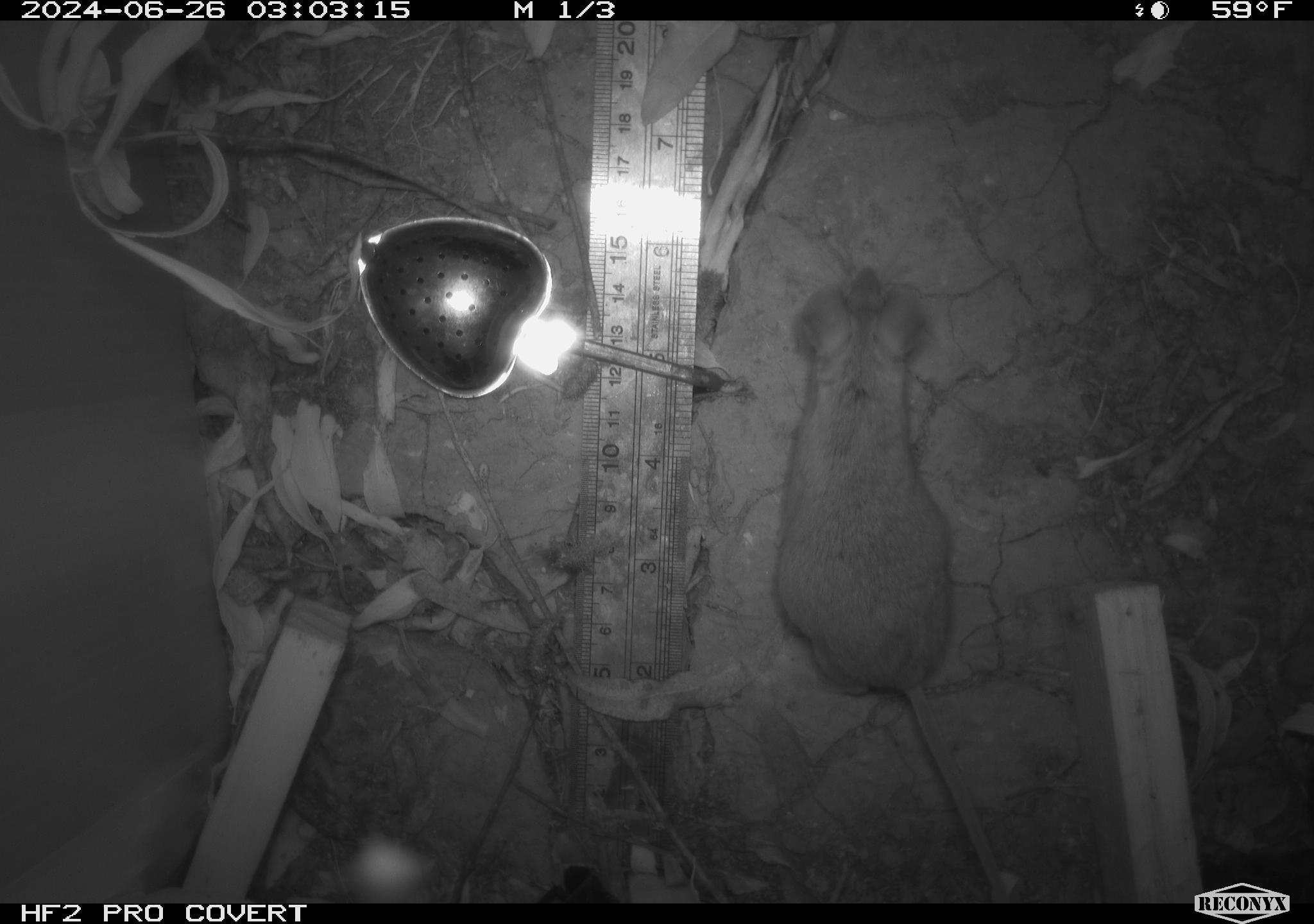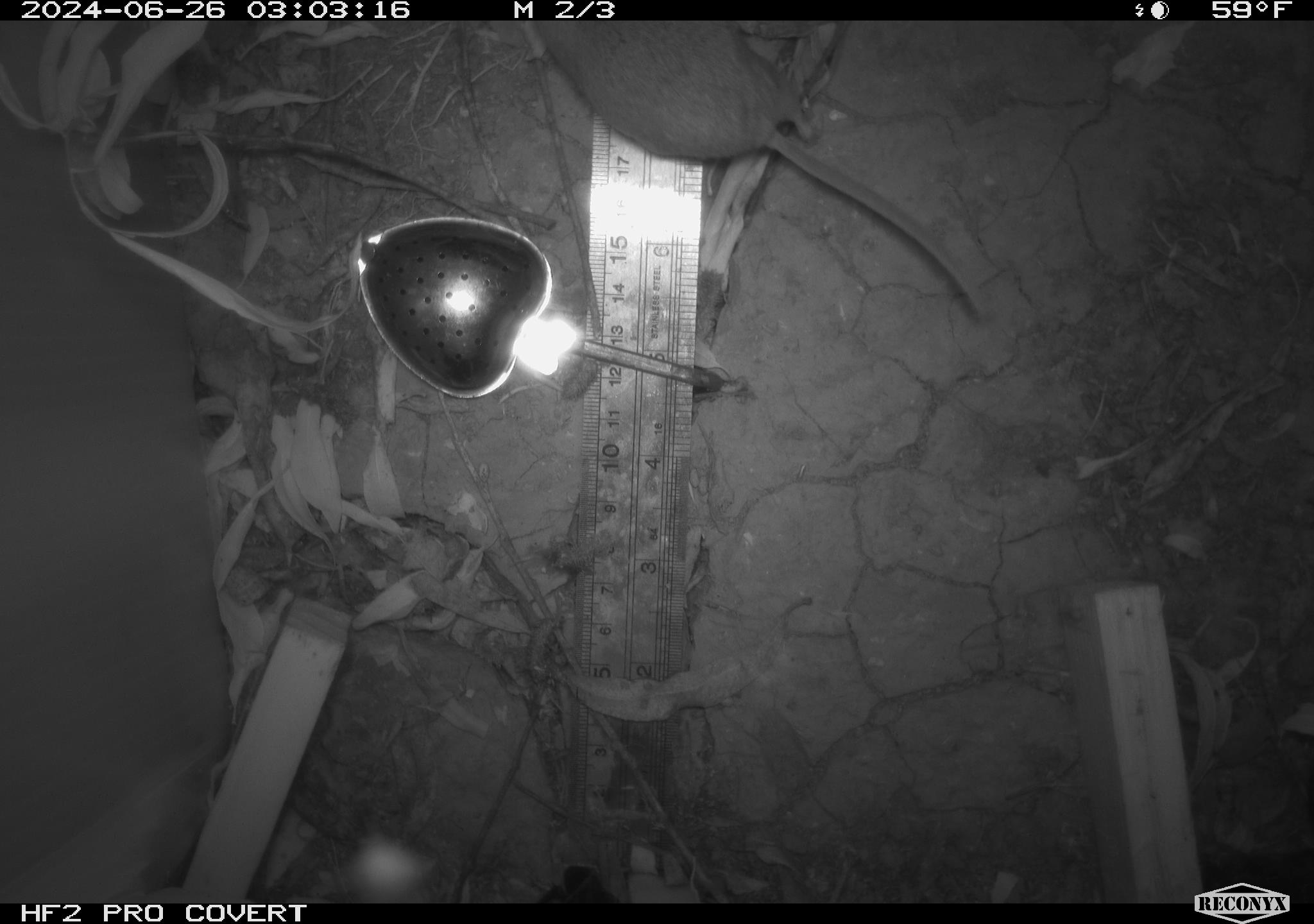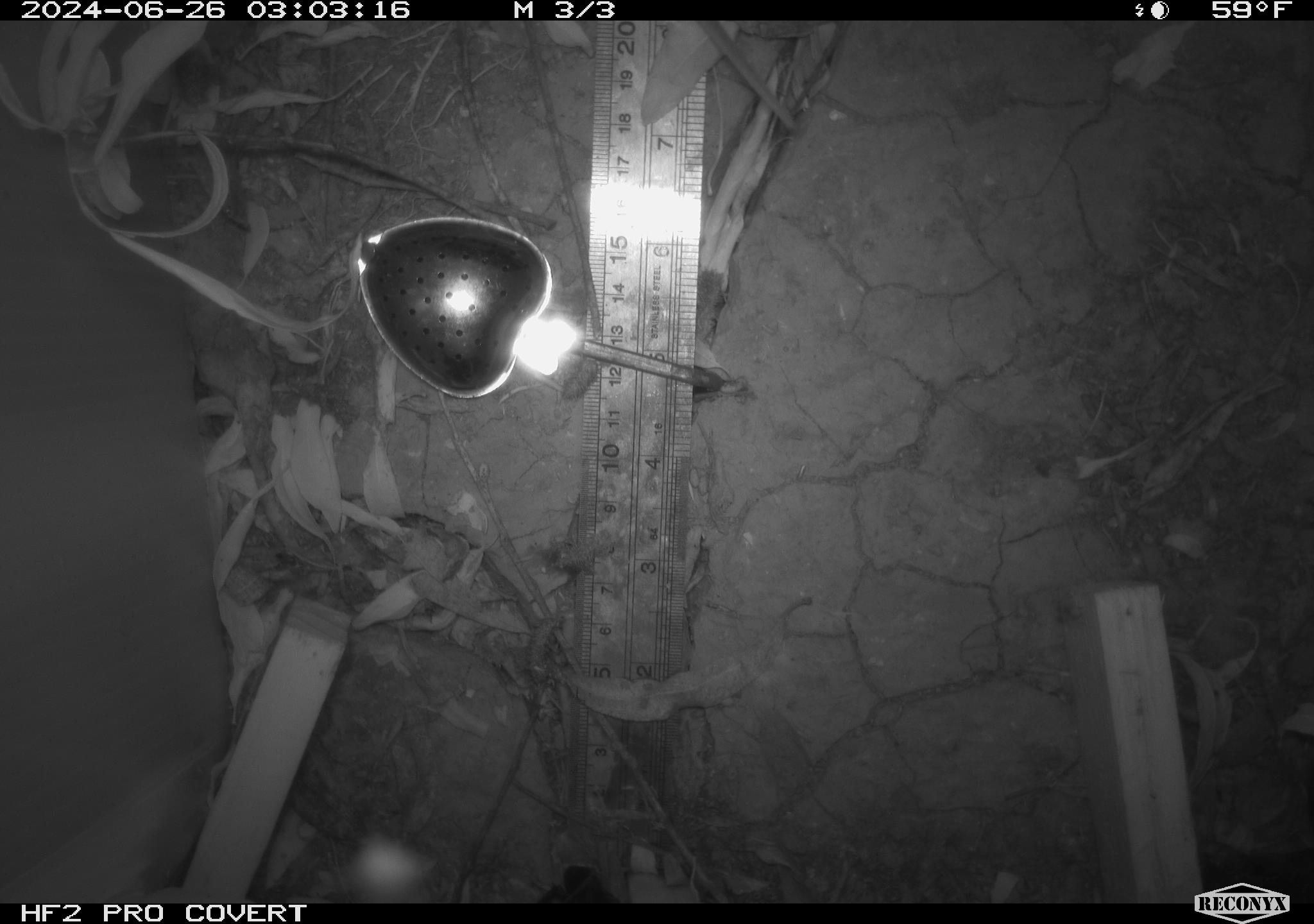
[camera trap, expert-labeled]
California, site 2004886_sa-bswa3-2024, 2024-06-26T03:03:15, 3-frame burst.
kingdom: Animalia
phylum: Chordata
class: Mammalia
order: Rodentia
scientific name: Rodentia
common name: mouse species